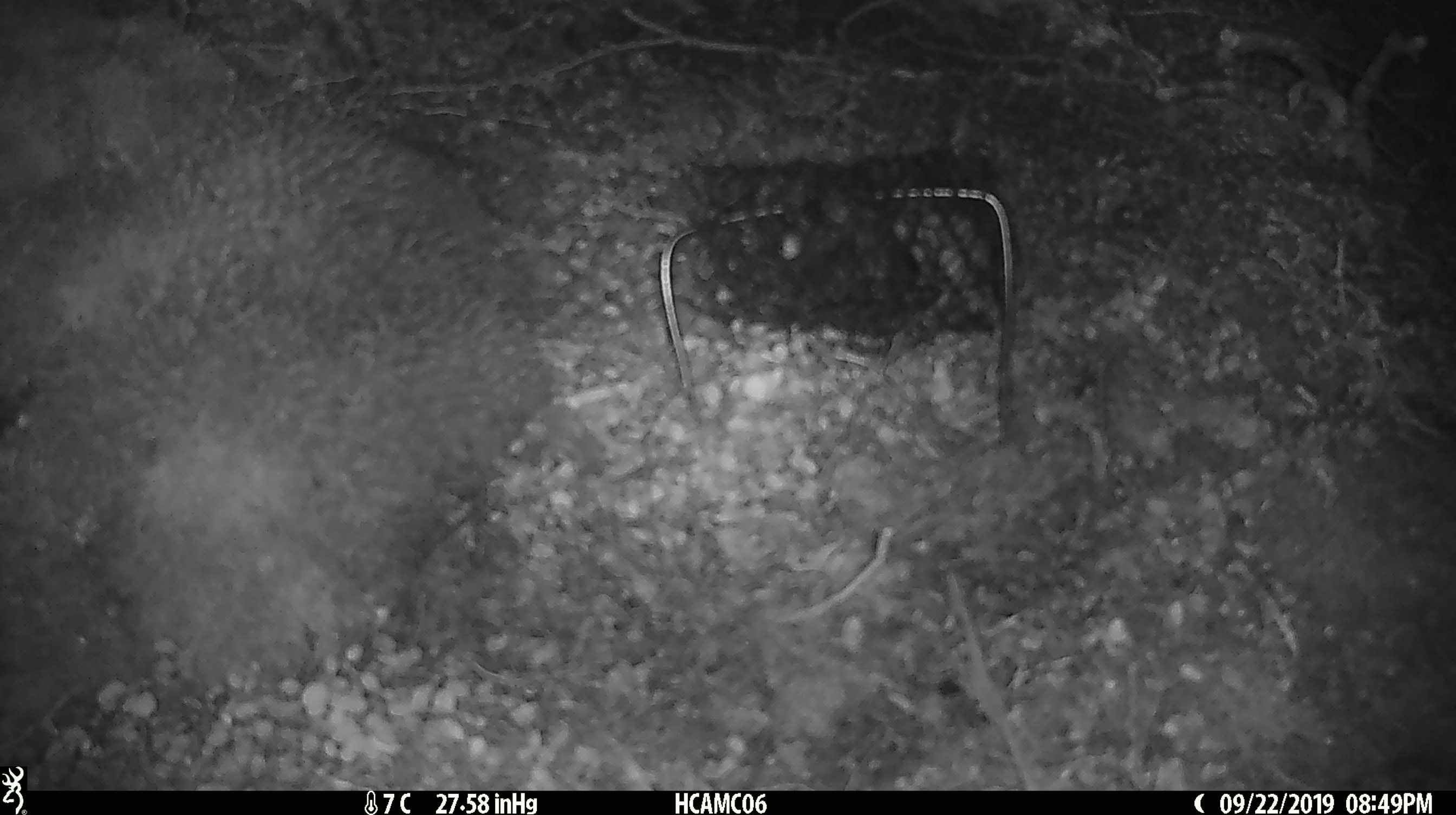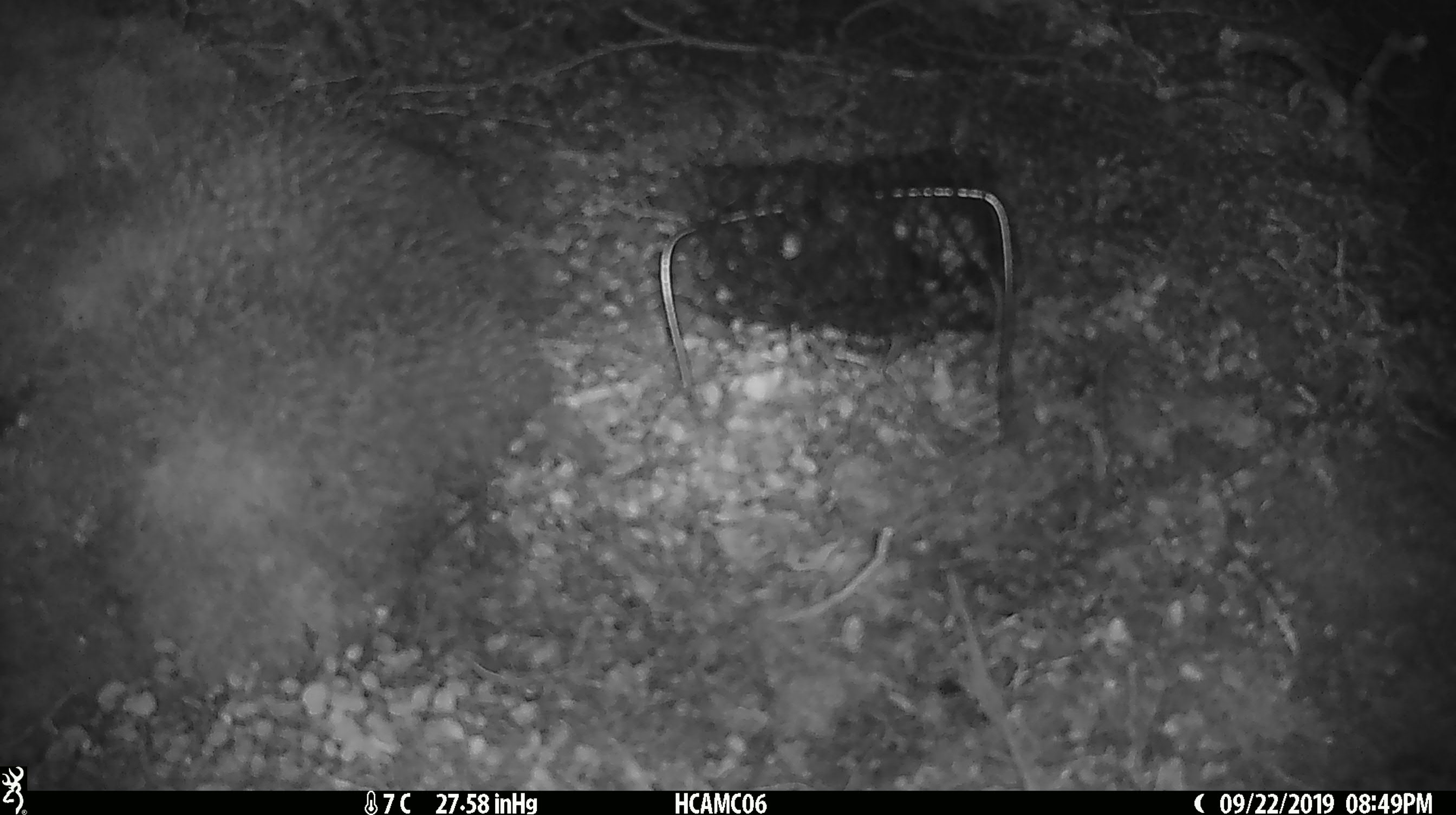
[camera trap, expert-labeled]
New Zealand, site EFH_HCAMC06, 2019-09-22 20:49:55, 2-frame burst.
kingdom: Animalia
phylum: Chordata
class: Mammalia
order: Rodentia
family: Muridae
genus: Mus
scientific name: Mus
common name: mouse